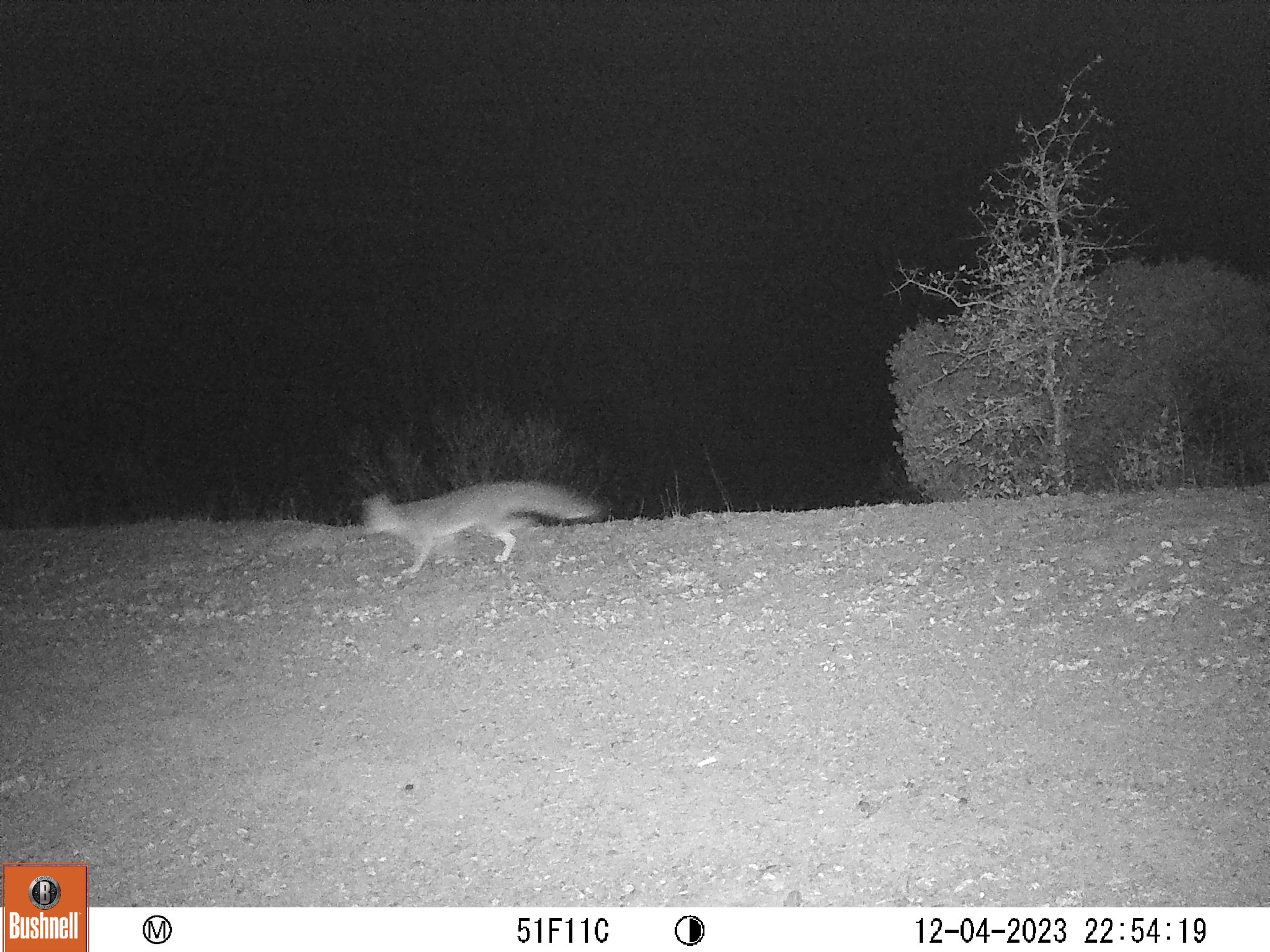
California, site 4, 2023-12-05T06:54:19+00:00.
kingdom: Animalia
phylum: Chordata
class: Mammalia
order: Carnivora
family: Canidae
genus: Urocyon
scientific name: Urocyon cinereoargenteus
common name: gray fox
Gray fox (Urocyon cinereoargenteus).